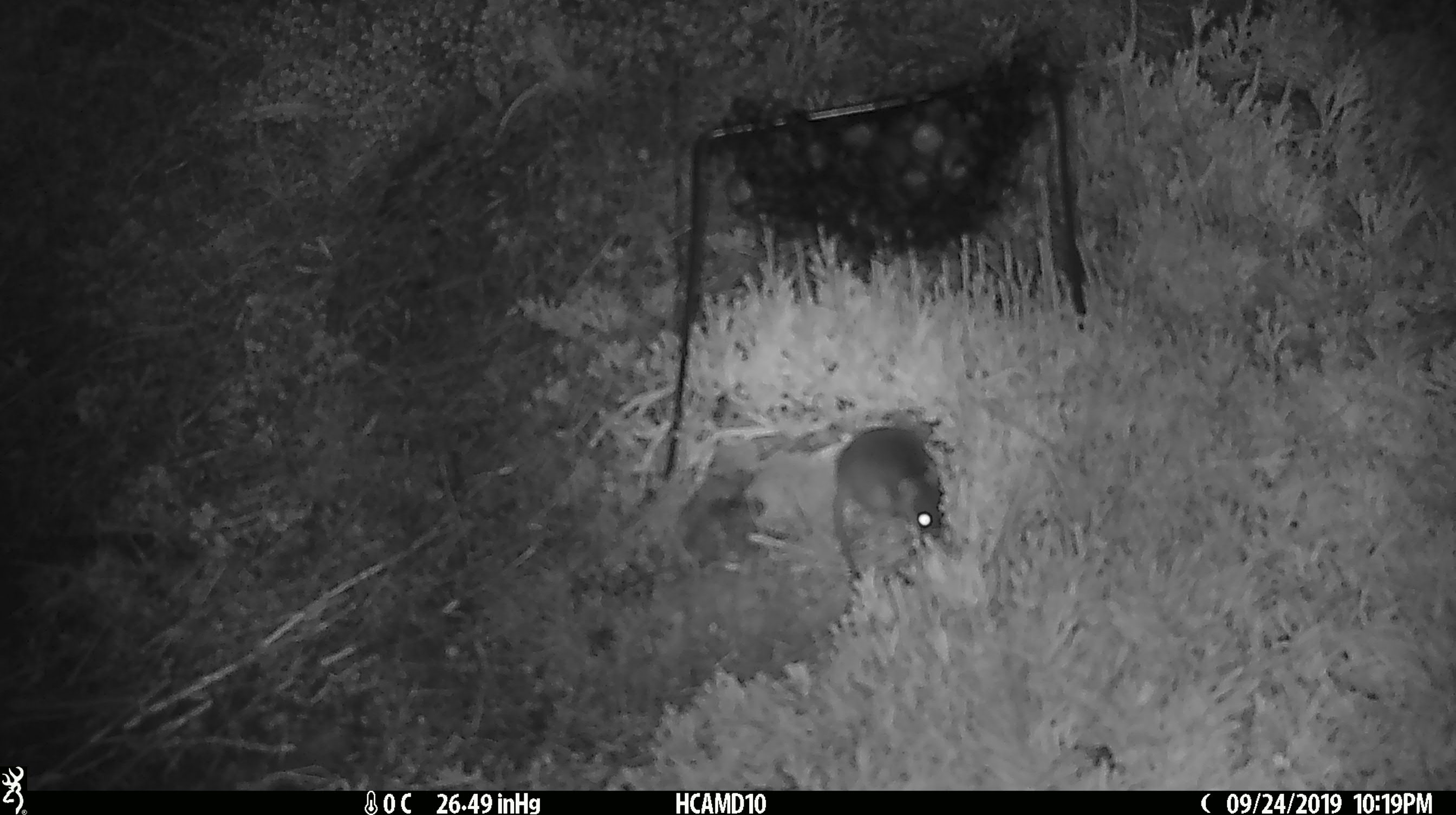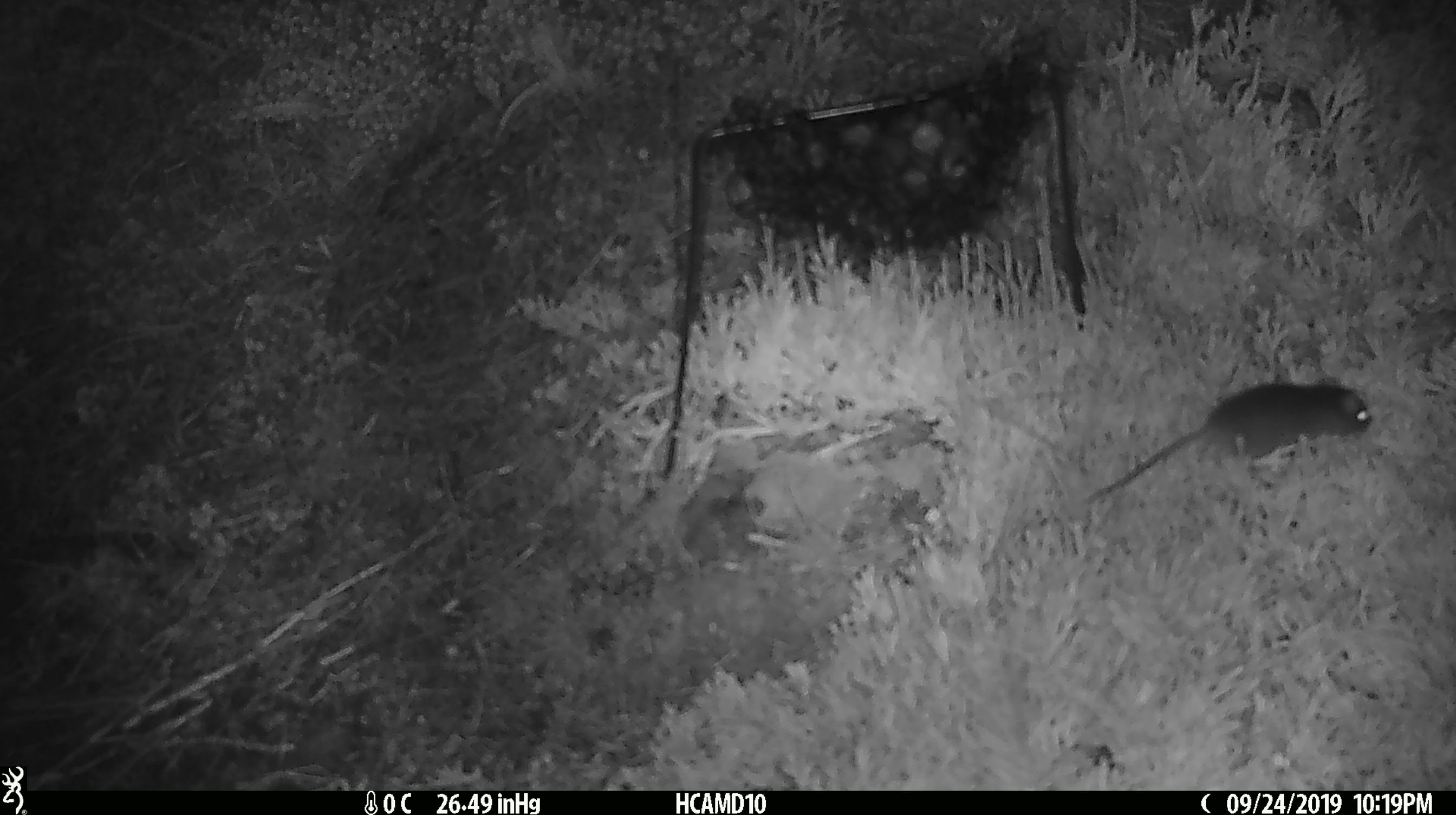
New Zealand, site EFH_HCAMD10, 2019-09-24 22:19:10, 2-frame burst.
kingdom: Animalia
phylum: Chordata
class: Mammalia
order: Rodentia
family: Muridae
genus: Mus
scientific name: Mus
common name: mouse